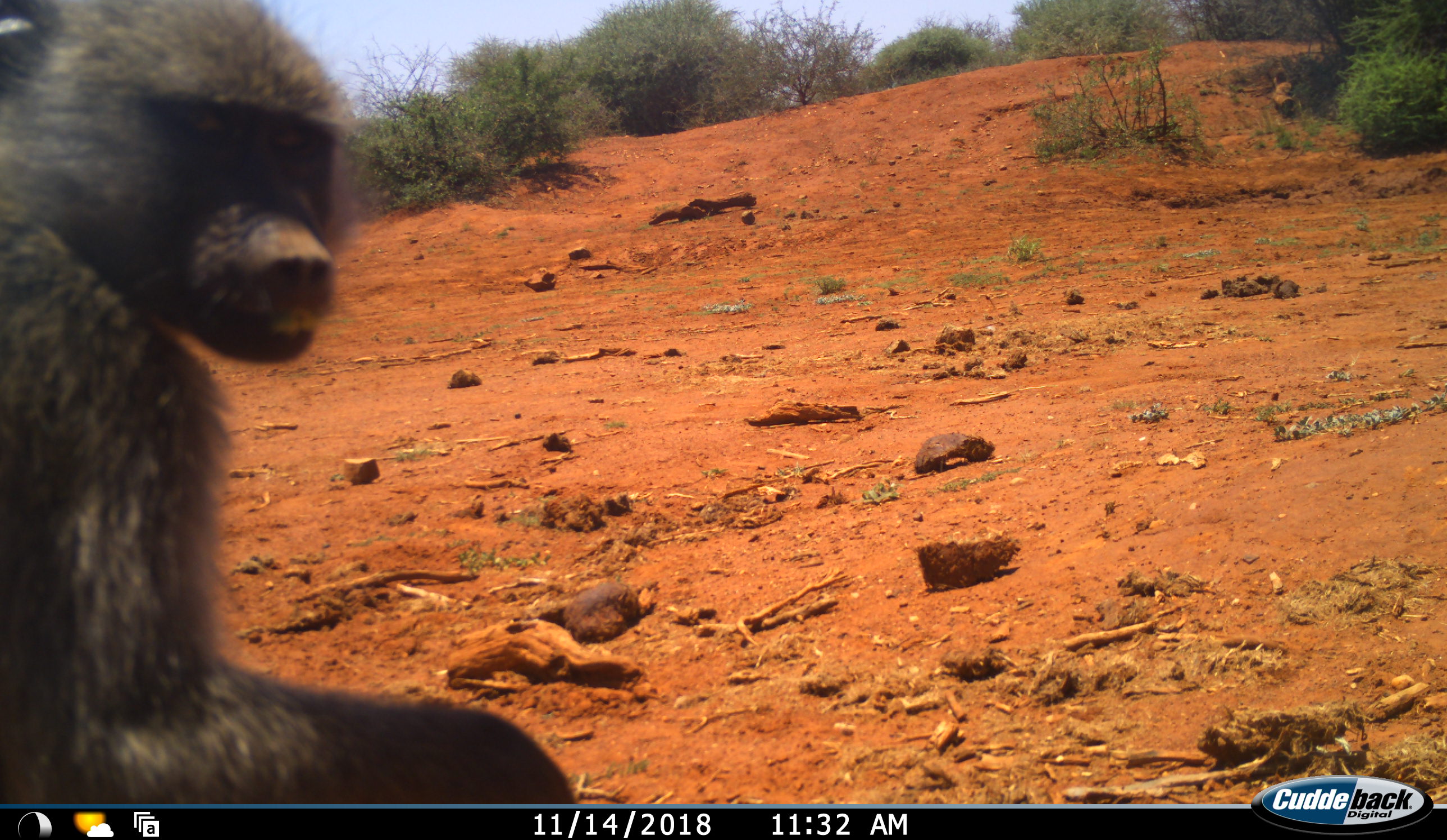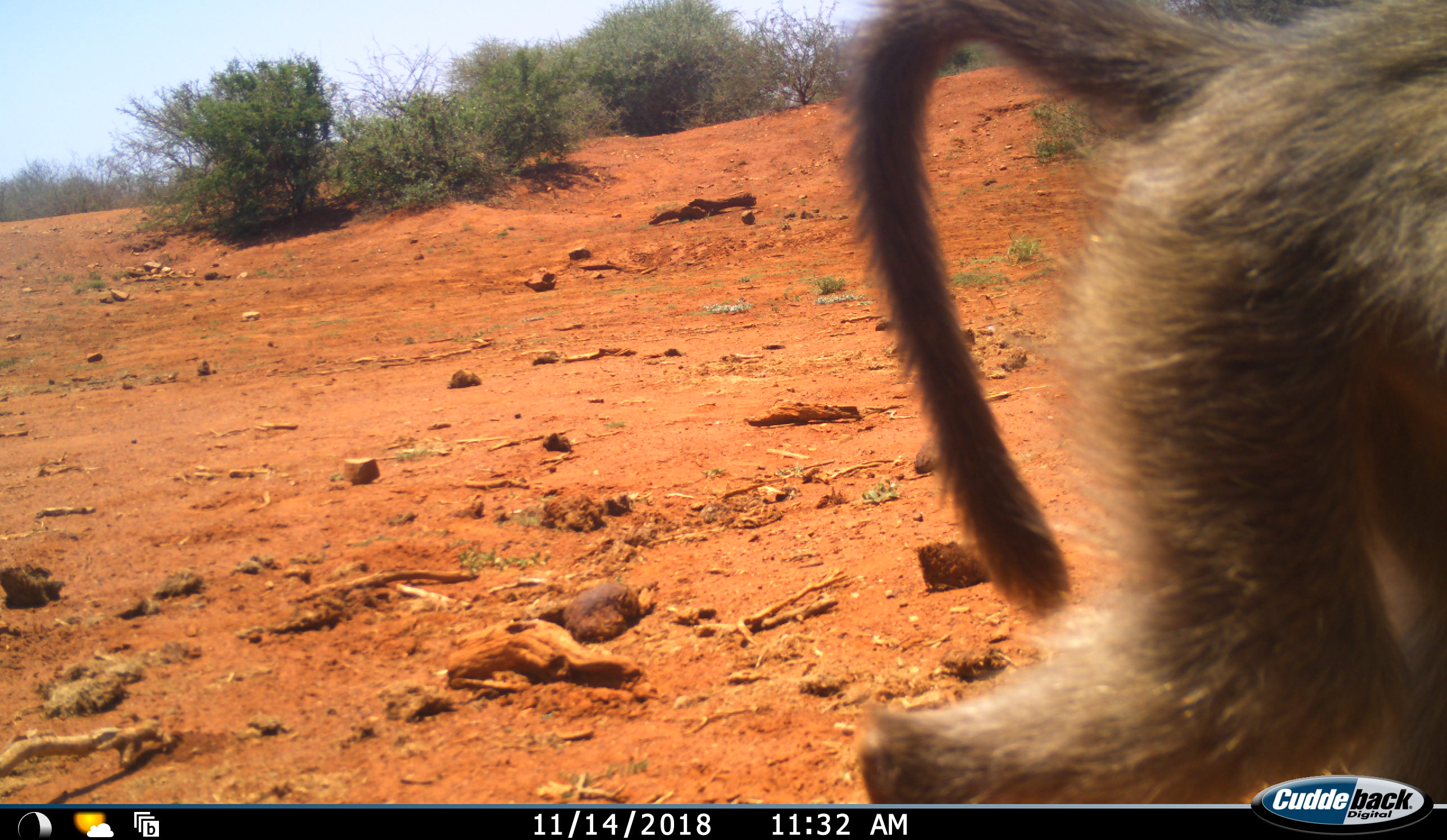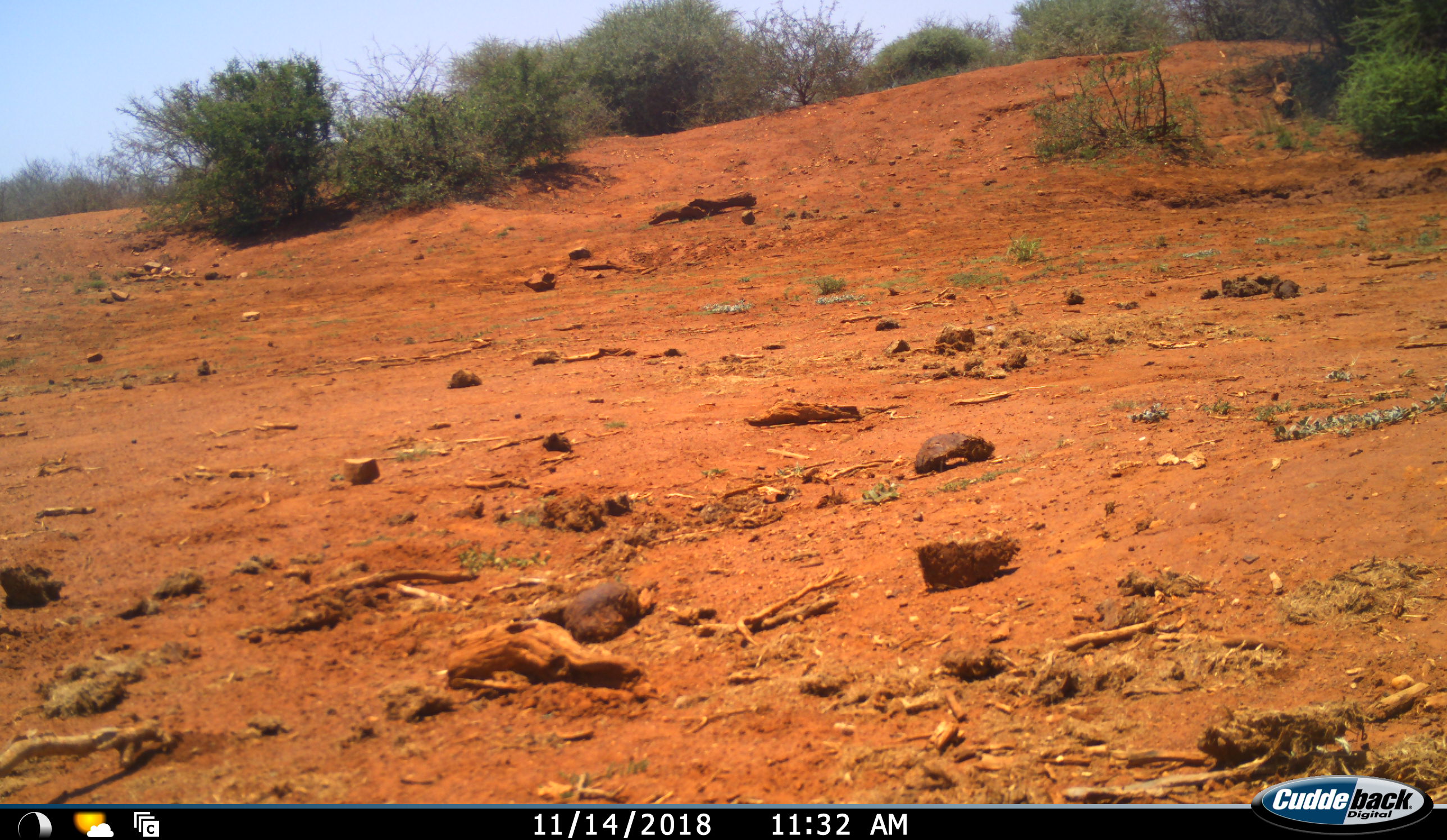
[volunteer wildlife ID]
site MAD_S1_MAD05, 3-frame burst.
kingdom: Animalia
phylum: Chordata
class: Mammalia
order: Primates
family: Cercopithecidae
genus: Papio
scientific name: Papio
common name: baboon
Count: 1.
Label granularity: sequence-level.